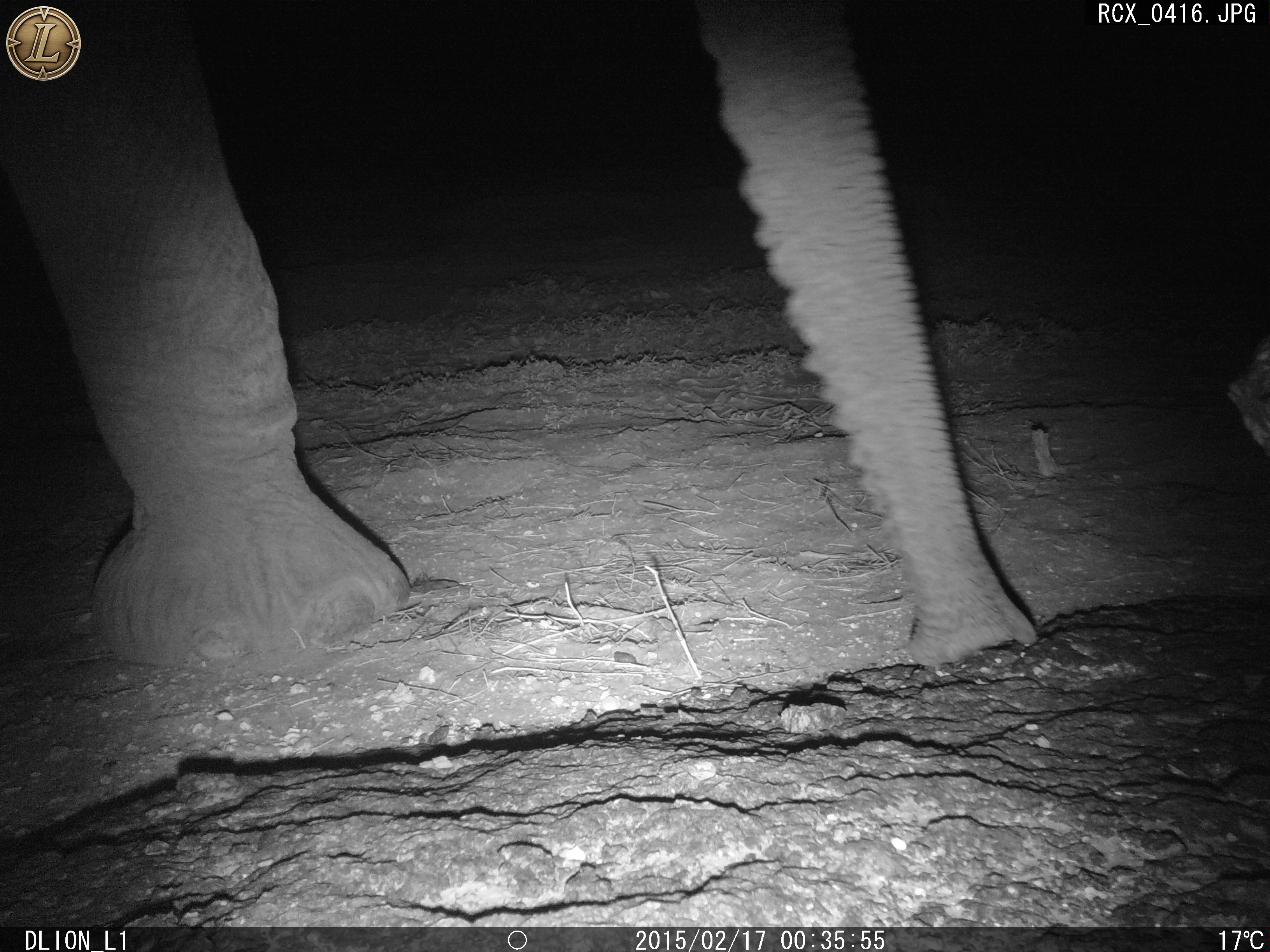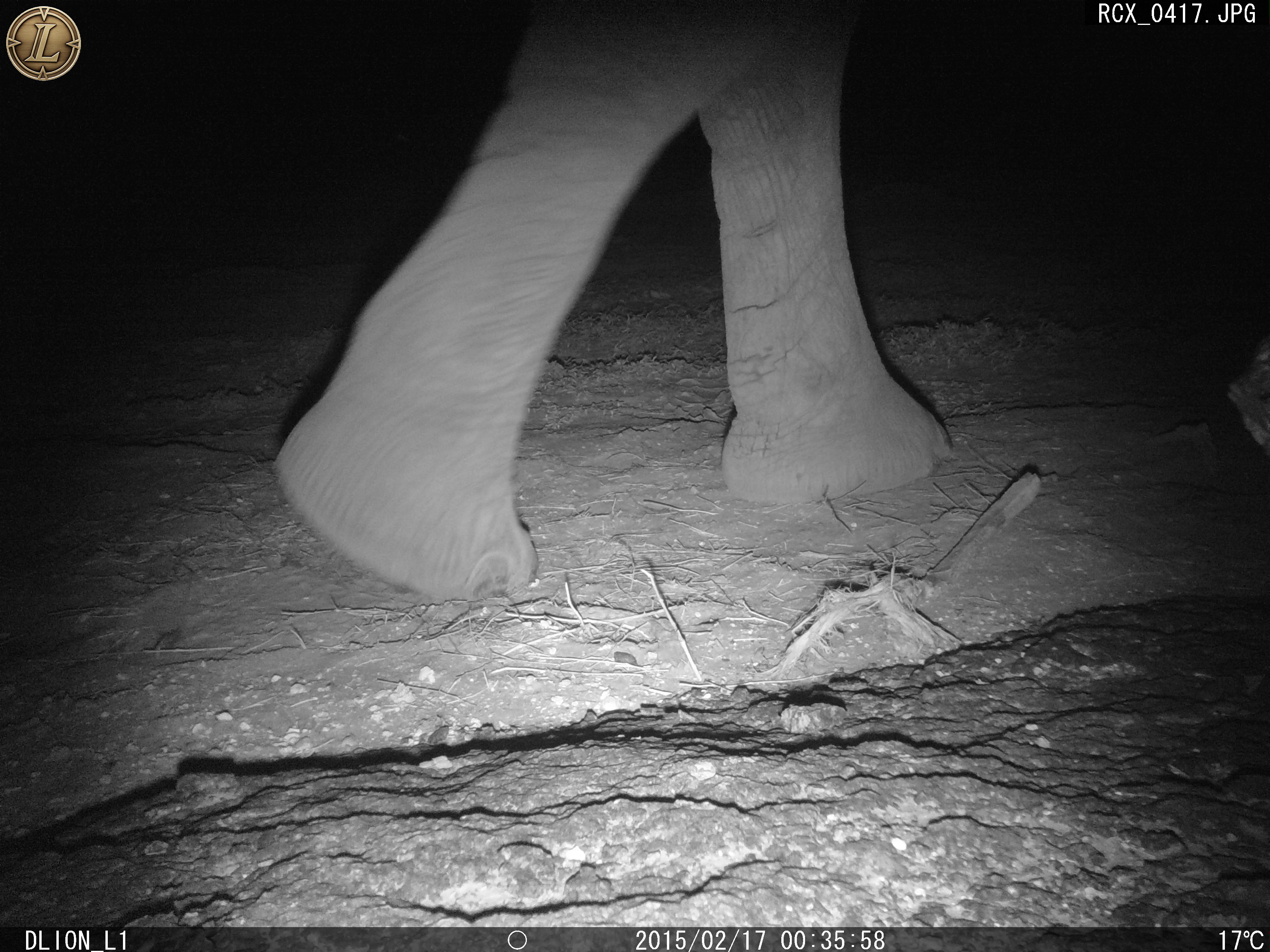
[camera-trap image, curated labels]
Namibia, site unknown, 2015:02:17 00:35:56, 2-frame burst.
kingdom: Animalia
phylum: Chordata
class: Mammalia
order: Proboscidea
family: Elephantidae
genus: Loxodonta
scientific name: Loxodonta africana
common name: african elephant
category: loxodanta africana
Loxodanta africana (african elephant) (Loxodonta africana).